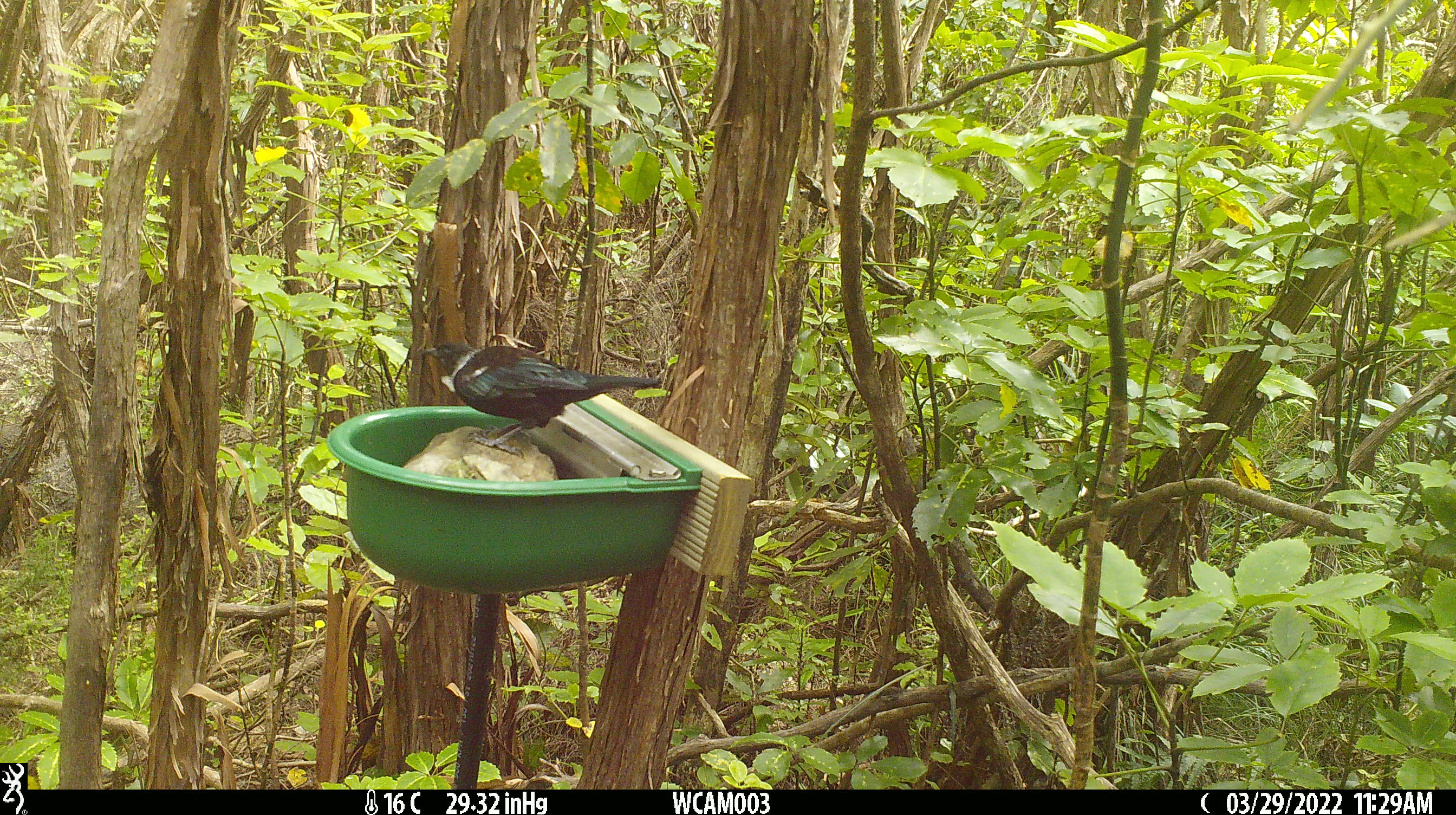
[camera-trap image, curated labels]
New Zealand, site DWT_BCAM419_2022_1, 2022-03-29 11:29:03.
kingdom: Animalia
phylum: Chordata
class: Aves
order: Passeriformes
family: Meliphagidae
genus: Prosthemadera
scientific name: Prosthemadera novaeseelandiae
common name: tui